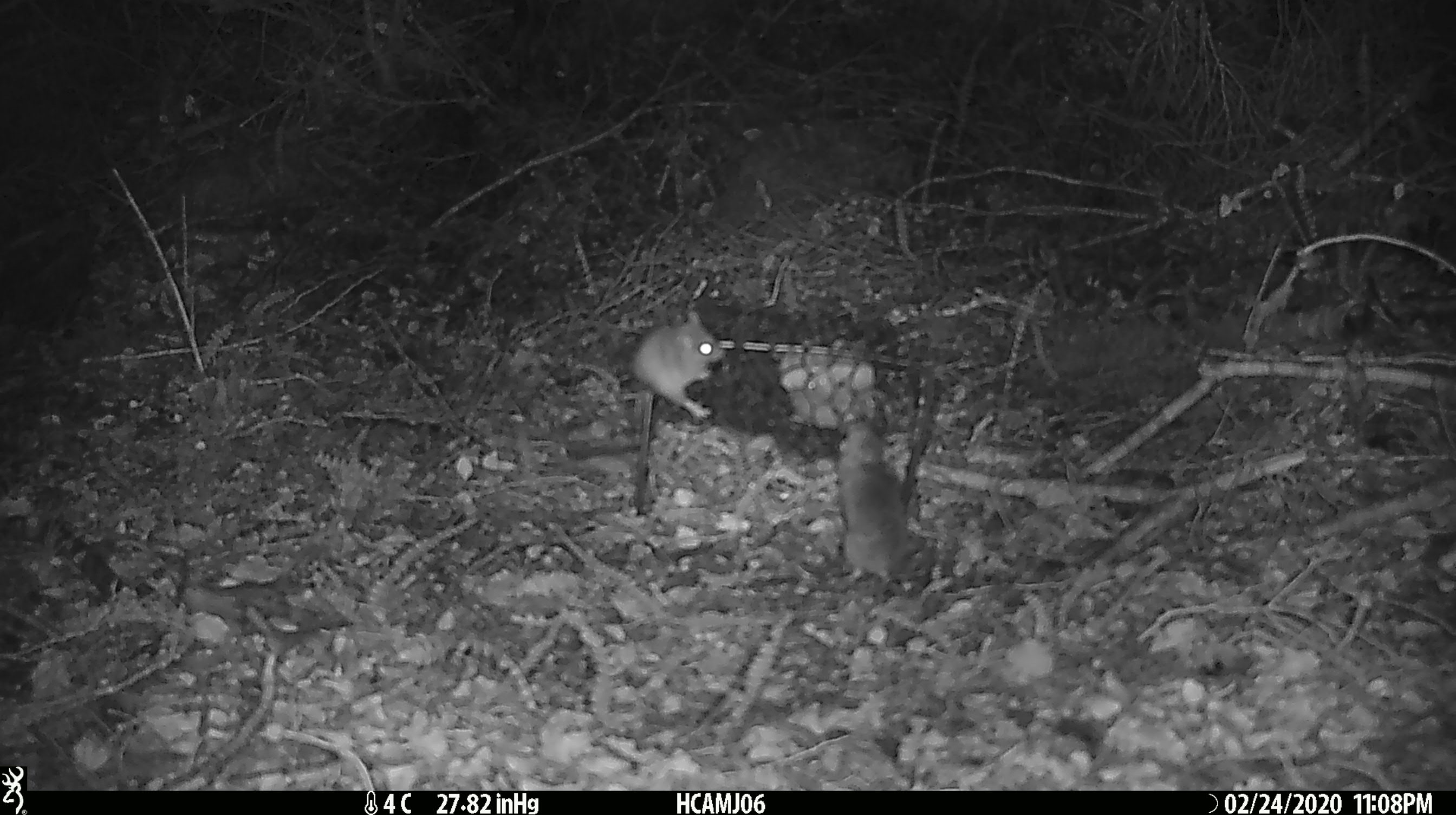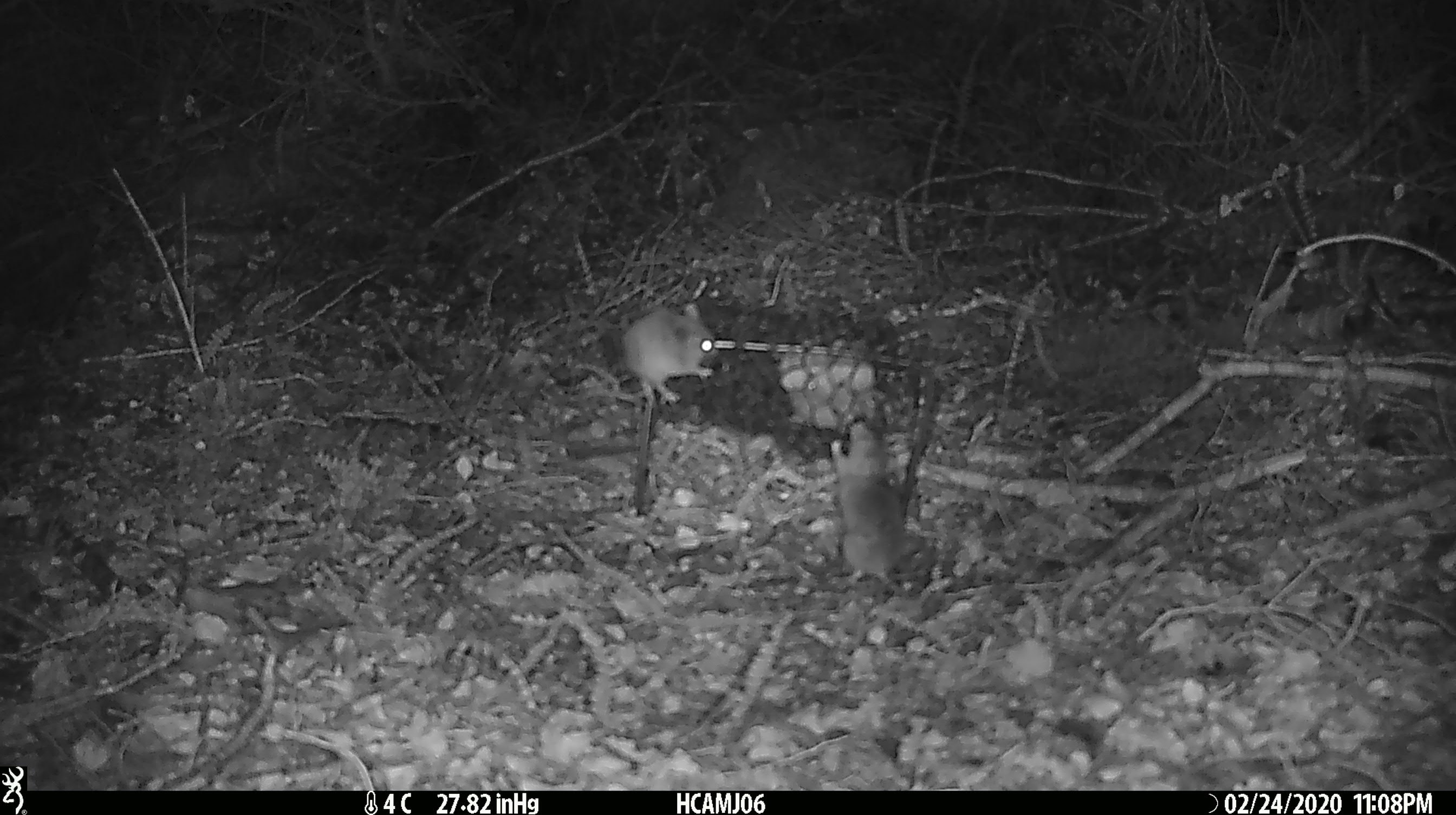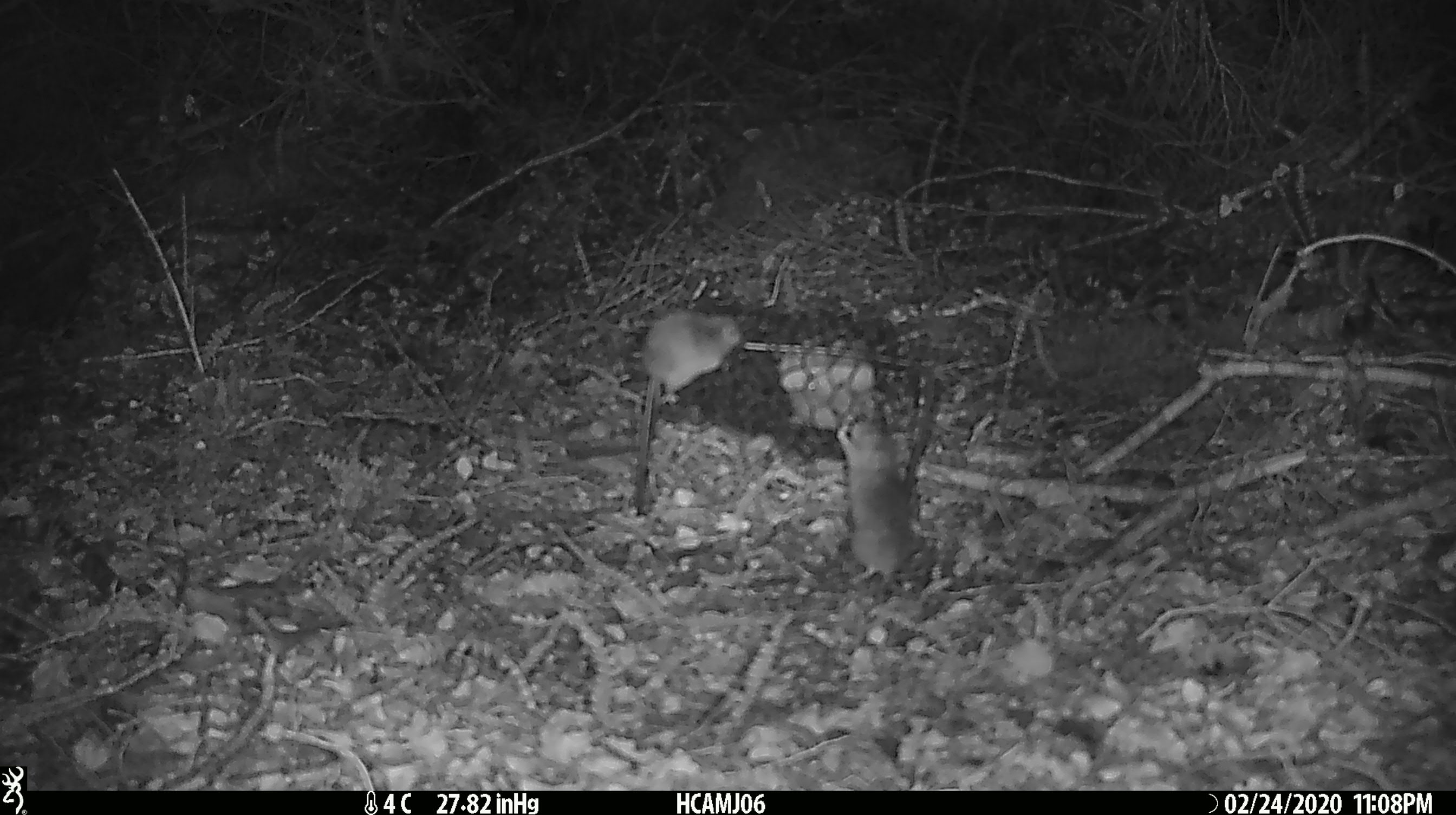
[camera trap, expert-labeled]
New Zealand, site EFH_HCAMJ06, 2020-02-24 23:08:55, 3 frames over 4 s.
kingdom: Animalia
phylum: Chordata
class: Mammalia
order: Rodentia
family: Muridae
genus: Mus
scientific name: Mus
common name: mouse